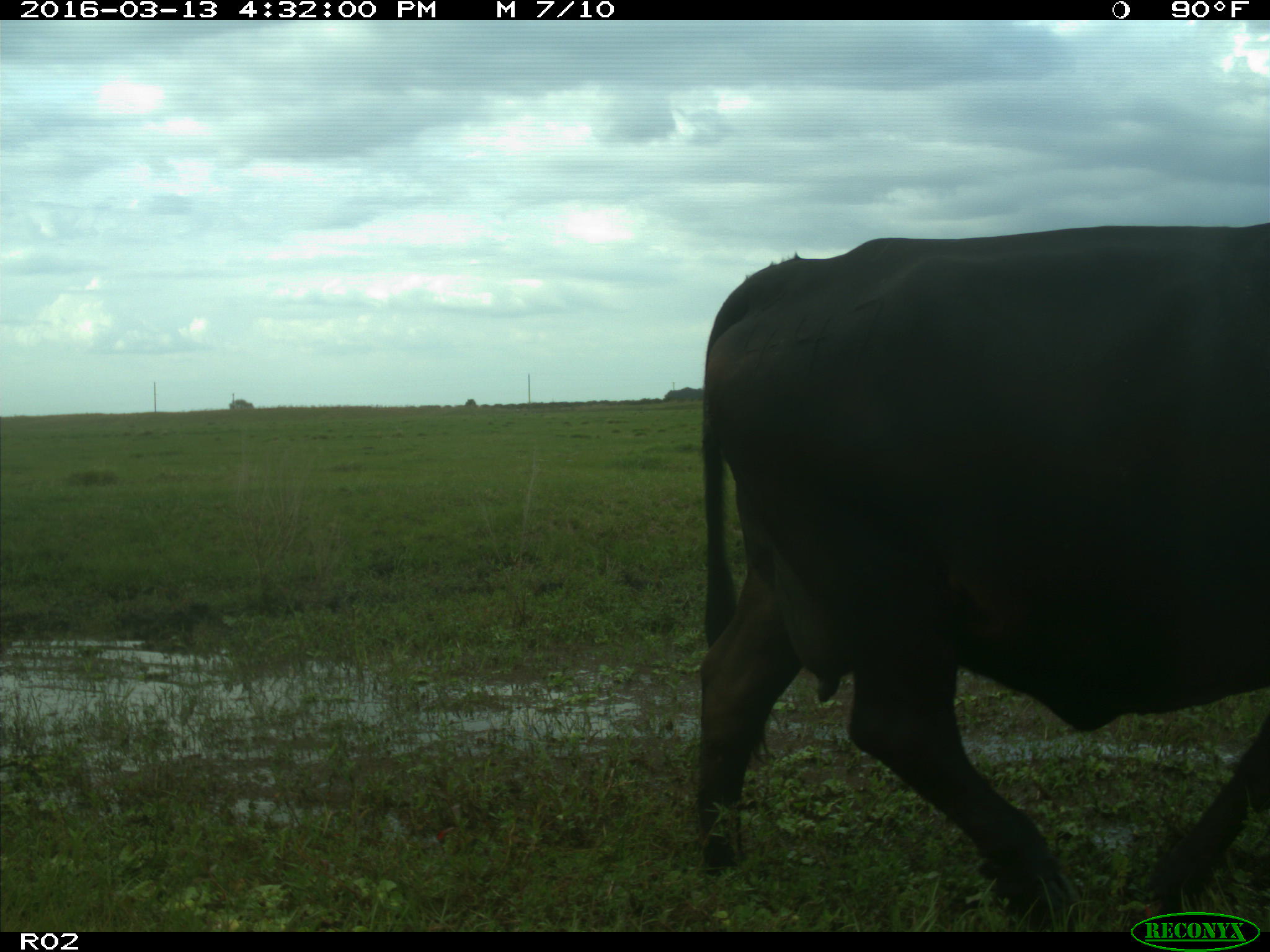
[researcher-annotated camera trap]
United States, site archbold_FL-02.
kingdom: Animalia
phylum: Chordata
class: Mammalia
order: Artiodactyla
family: Bovidae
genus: Bos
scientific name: Bos taurus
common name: domestic cow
Bos taurus (domestic cow).